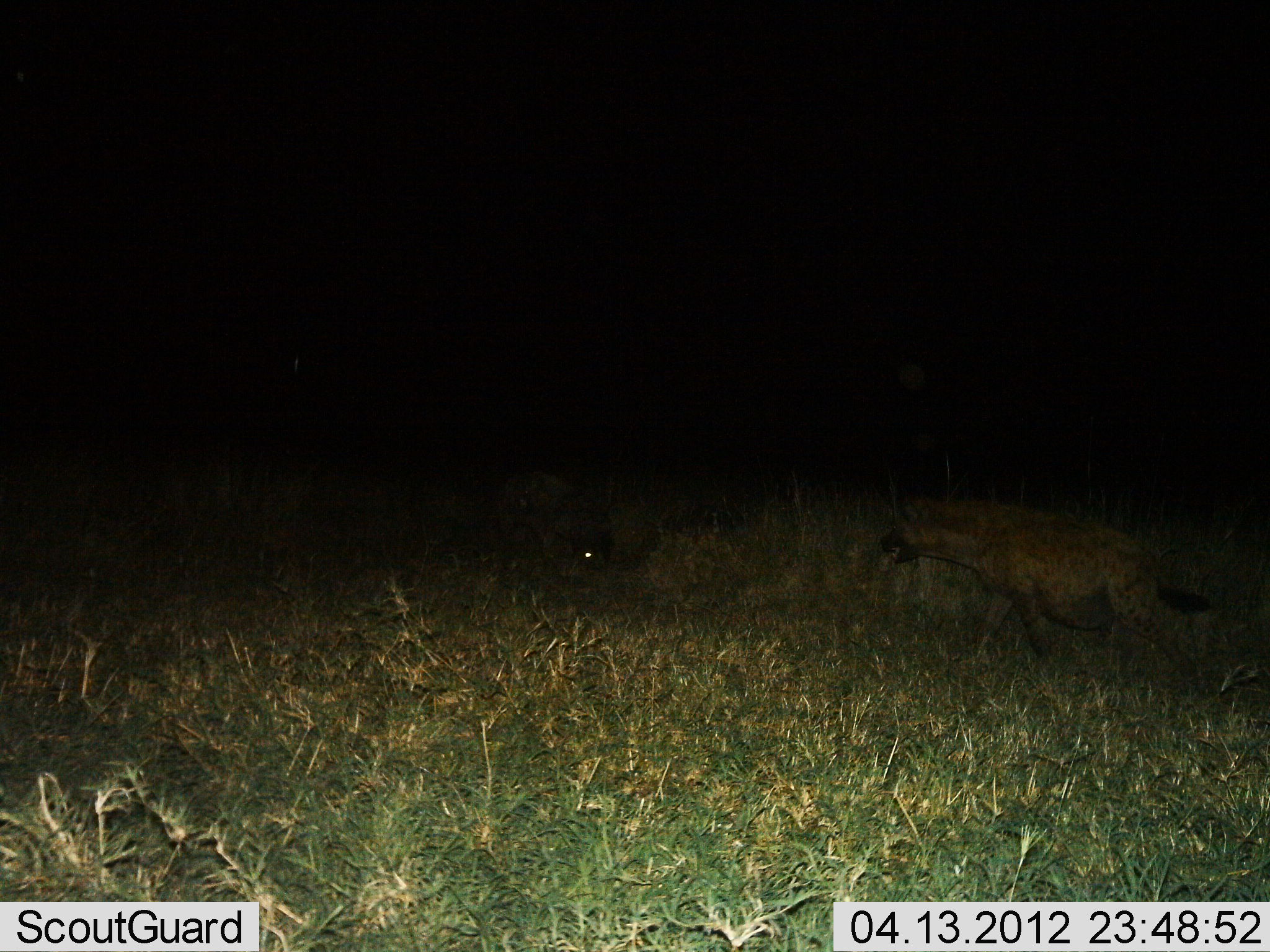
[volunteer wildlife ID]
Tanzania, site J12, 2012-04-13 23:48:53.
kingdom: Animalia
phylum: Chordata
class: Mammalia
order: Carnivora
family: Hyaenidae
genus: Crocuta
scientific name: Crocuta crocuta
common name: spotted hyena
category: hyenaspotted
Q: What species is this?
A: Hyenaspotted (spotted hyena) (Crocuta crocuta).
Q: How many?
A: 2.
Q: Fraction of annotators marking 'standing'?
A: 7%.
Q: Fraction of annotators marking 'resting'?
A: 0%.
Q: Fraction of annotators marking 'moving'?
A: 93%.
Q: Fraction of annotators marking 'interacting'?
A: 7%.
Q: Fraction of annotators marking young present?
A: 0%.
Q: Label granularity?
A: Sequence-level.